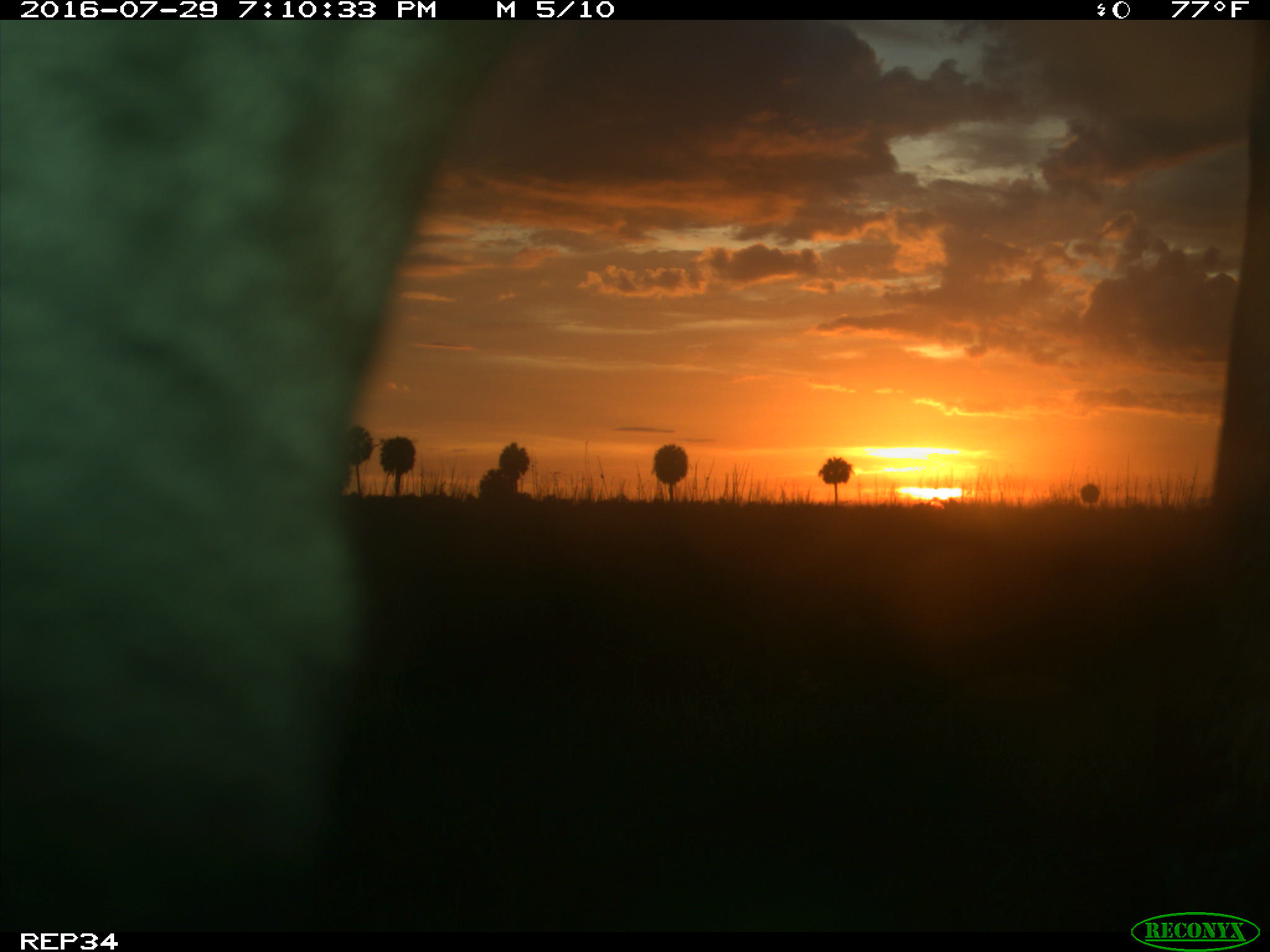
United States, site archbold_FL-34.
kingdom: Animalia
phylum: Chordata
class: Mammalia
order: Artiodactyla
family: Bovidae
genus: Bos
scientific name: Bos taurus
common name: domestic cow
Bos taurus (domestic cow).